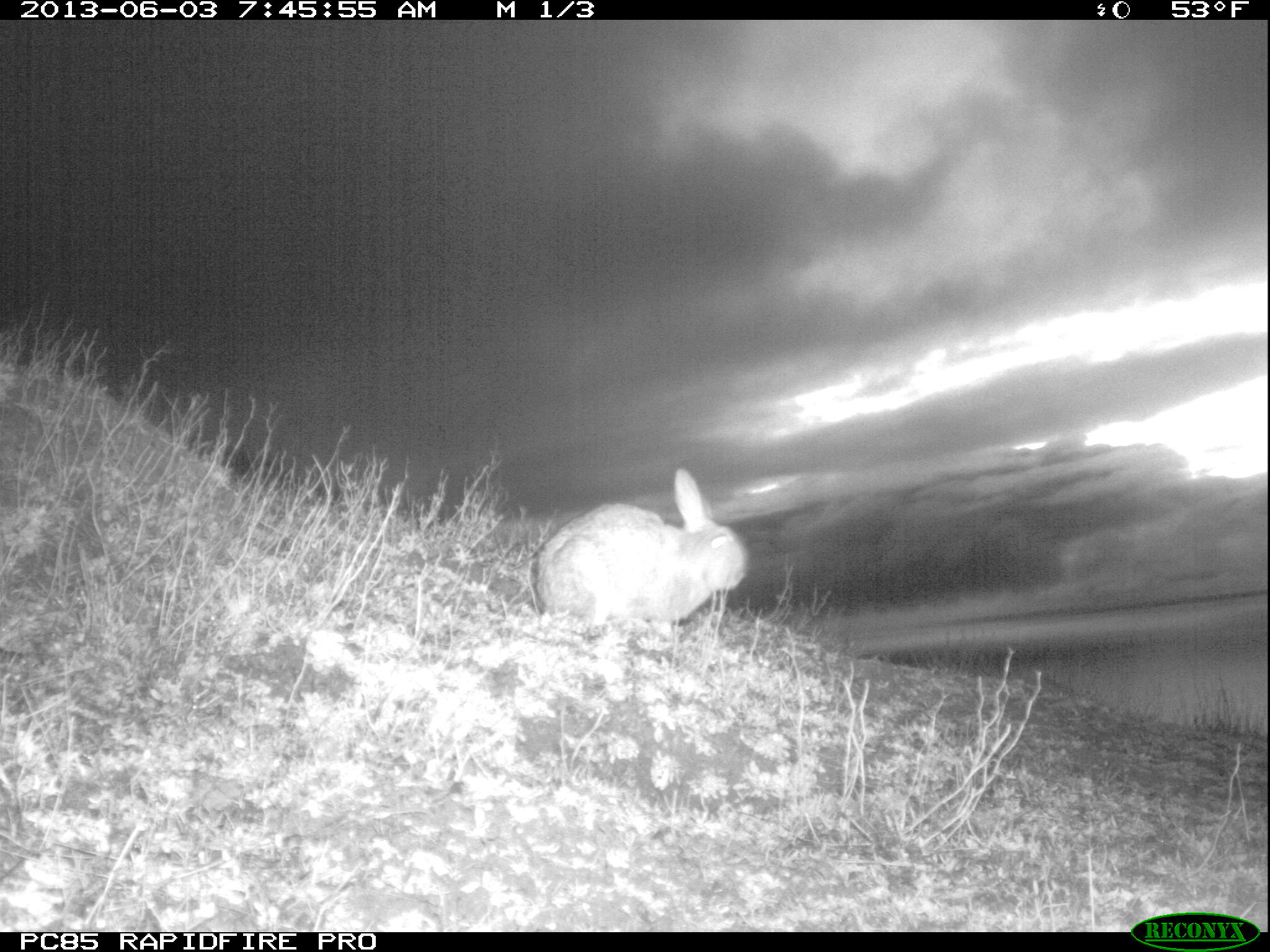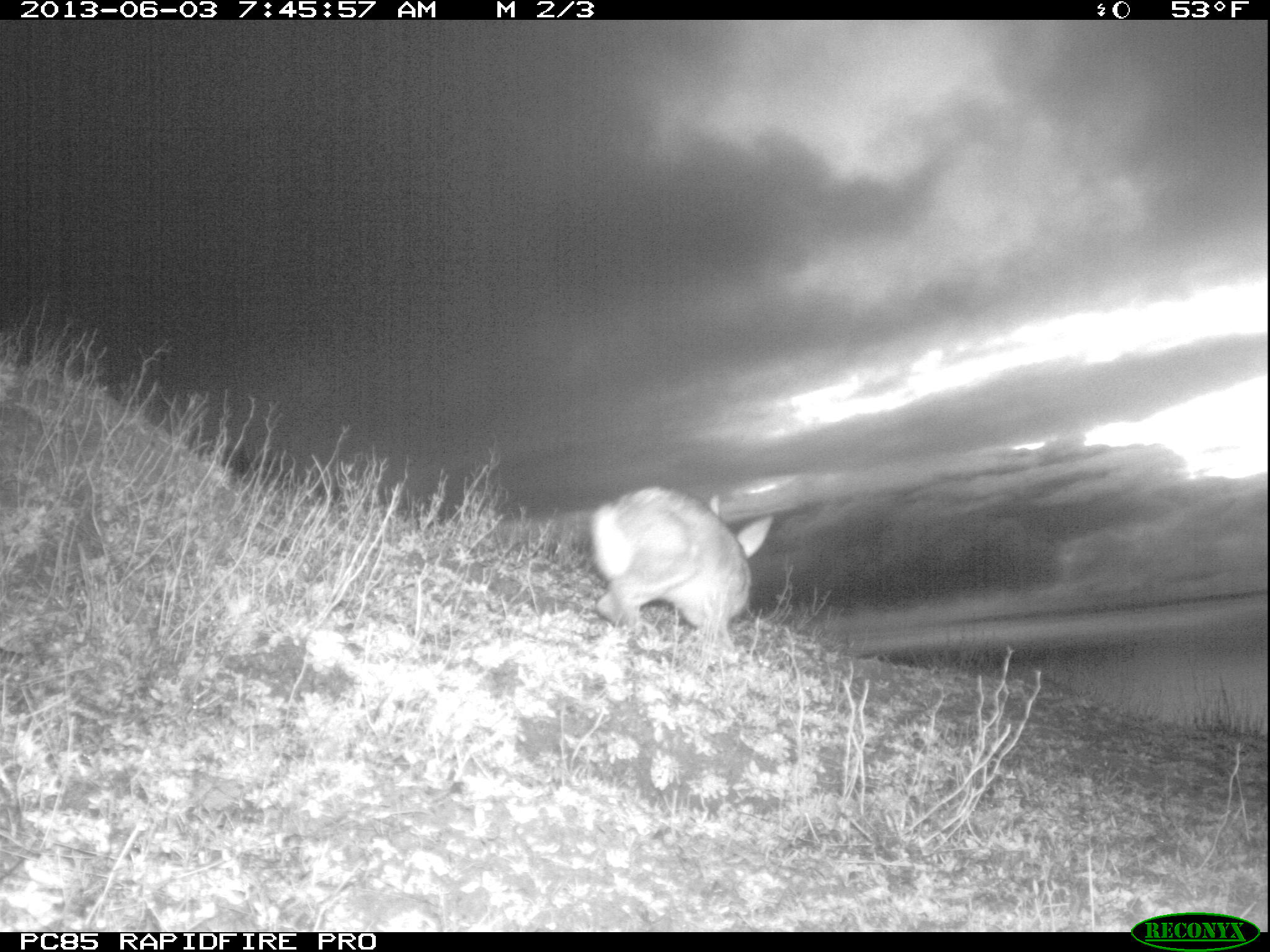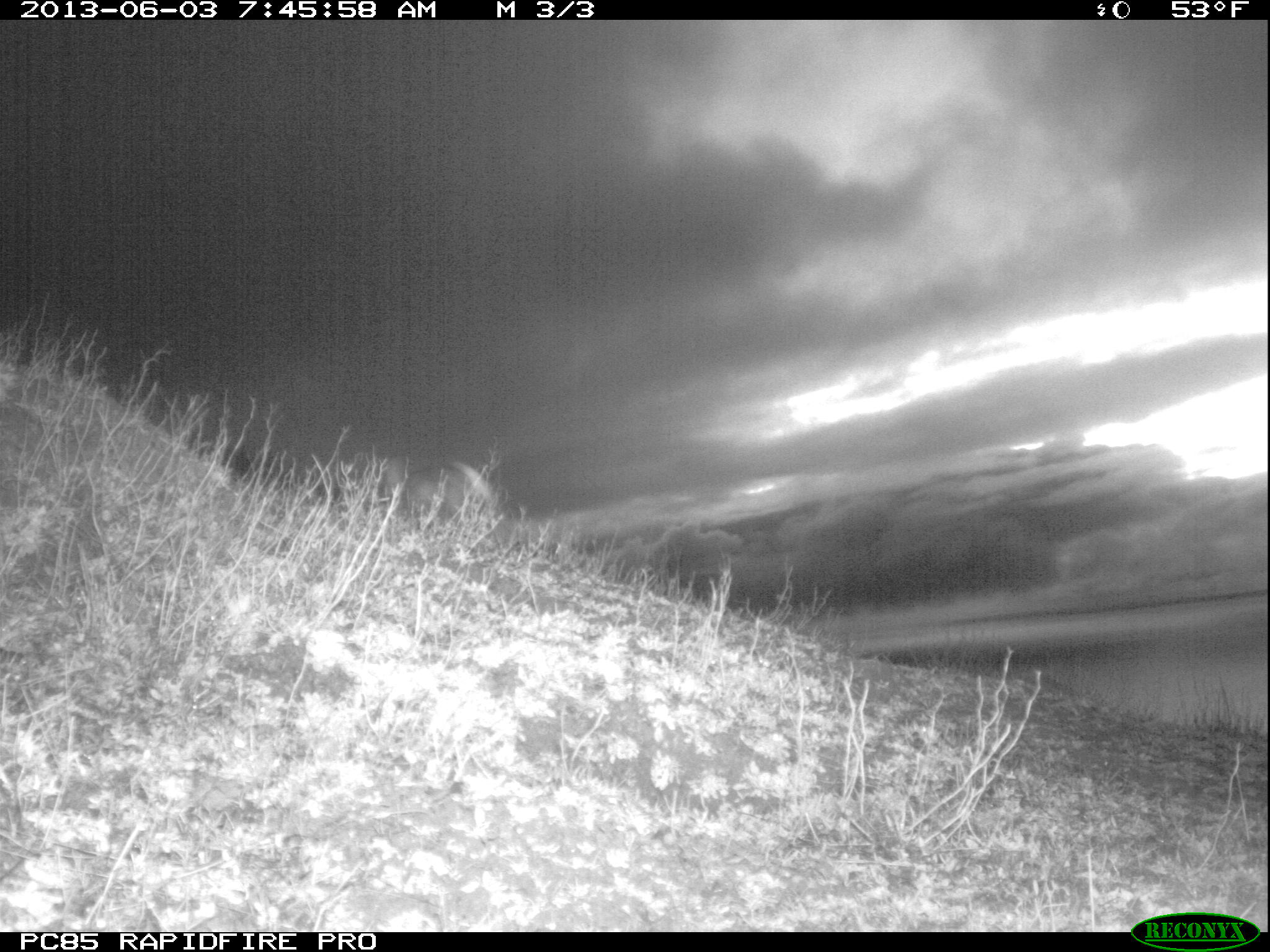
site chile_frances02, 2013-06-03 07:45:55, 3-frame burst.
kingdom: Animalia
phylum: Chordata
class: Mammalia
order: Lagomorpha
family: Leporidae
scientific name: Leporidae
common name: rabbits and hares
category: rabbit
Rabbit (rabbits and hares) (Leporidae).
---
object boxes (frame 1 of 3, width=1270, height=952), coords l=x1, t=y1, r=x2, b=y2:
rabbit: l=533, t=465, r=747, b=645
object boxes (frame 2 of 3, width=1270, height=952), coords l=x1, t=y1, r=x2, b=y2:
rabbit: l=584, t=485, r=780, b=650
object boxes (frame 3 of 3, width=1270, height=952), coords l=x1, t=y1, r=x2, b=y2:
rabbit: l=391, t=462, r=498, b=540